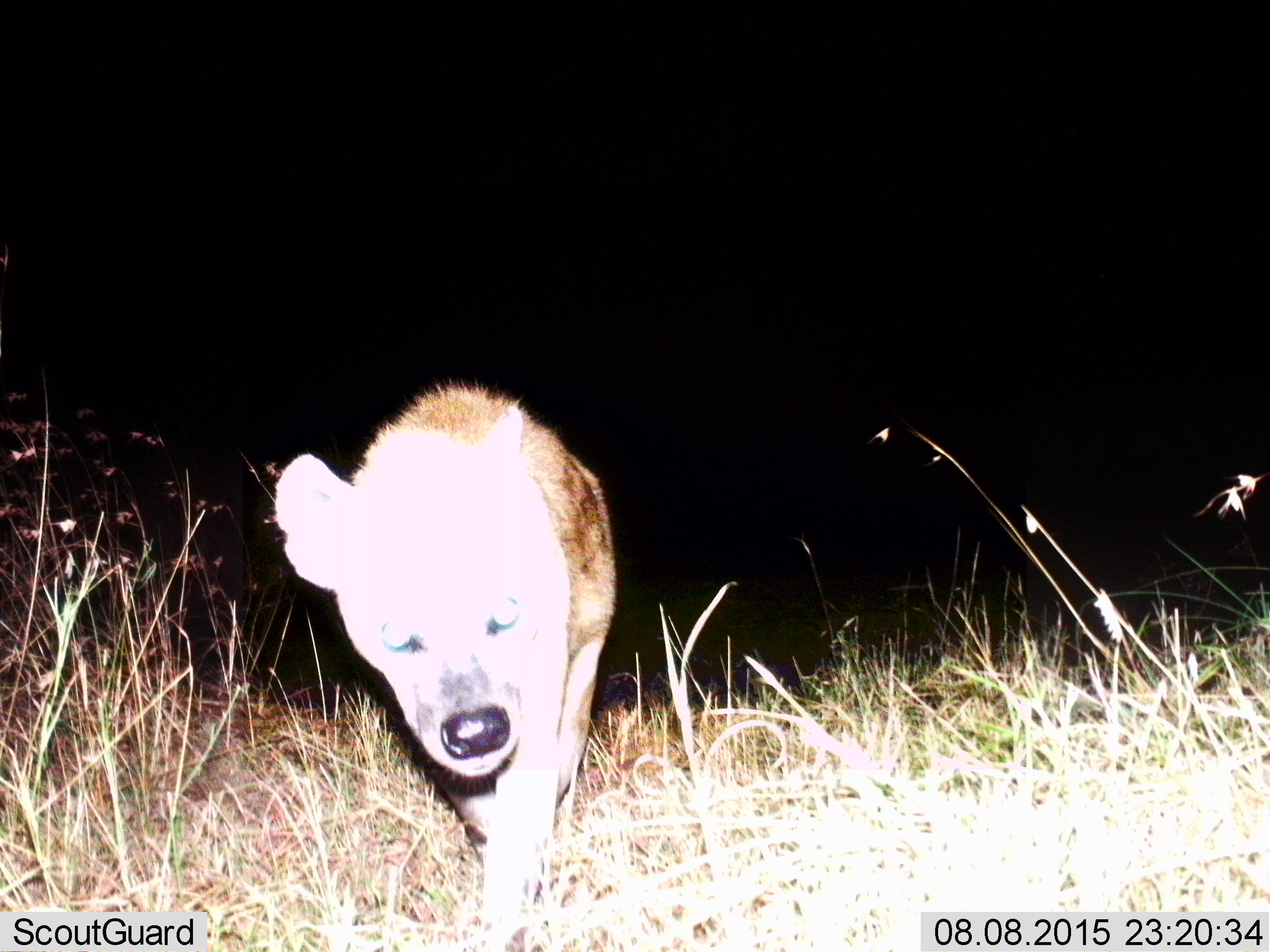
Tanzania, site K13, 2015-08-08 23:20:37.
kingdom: Animalia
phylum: Chordata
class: Mammalia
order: Carnivora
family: Hyaenidae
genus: Crocuta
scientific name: Crocuta crocuta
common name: spotted hyena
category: hyenaspotted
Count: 1.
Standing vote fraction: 0%.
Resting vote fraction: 0%.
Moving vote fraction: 100%.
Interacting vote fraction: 0%.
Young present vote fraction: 0%.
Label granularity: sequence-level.